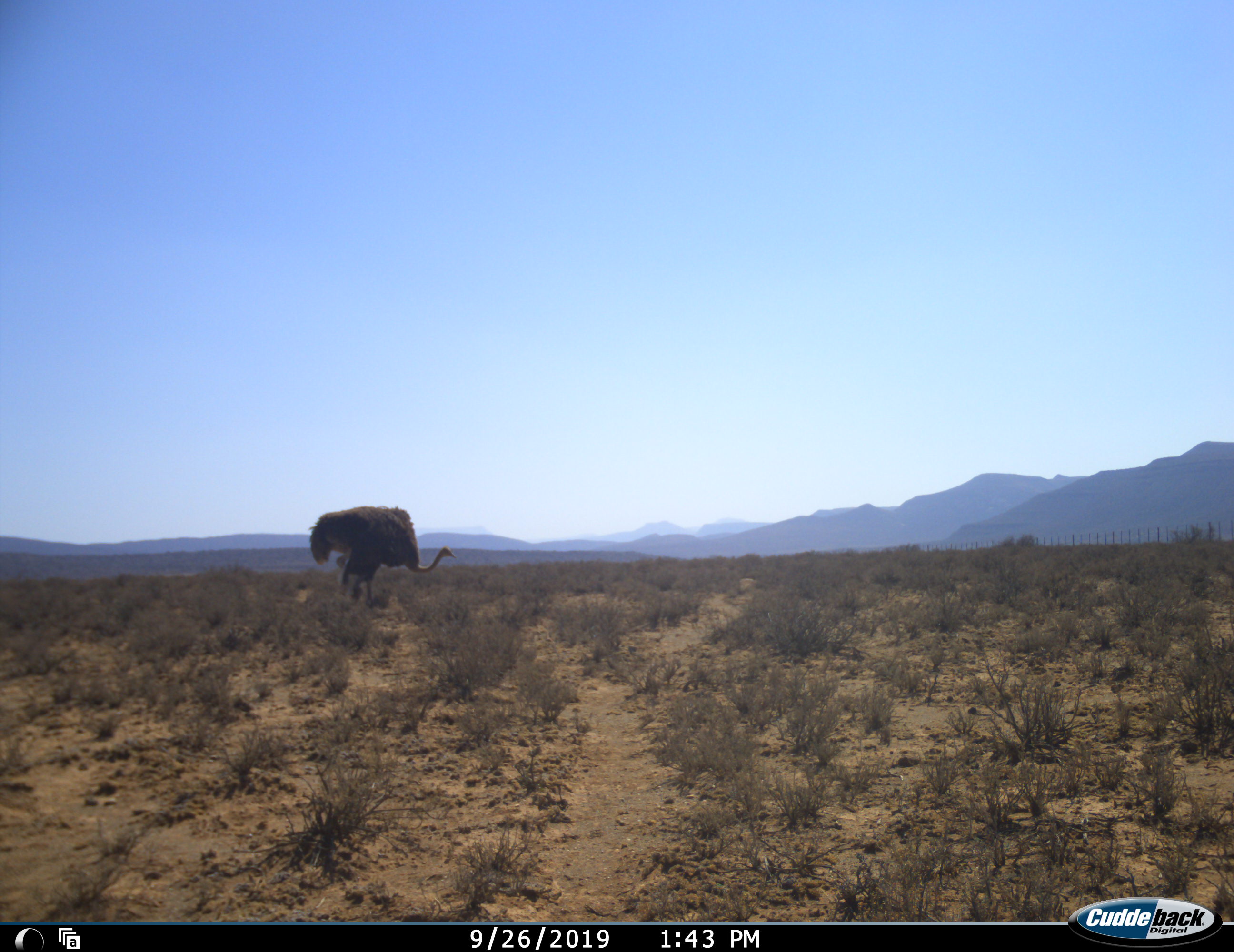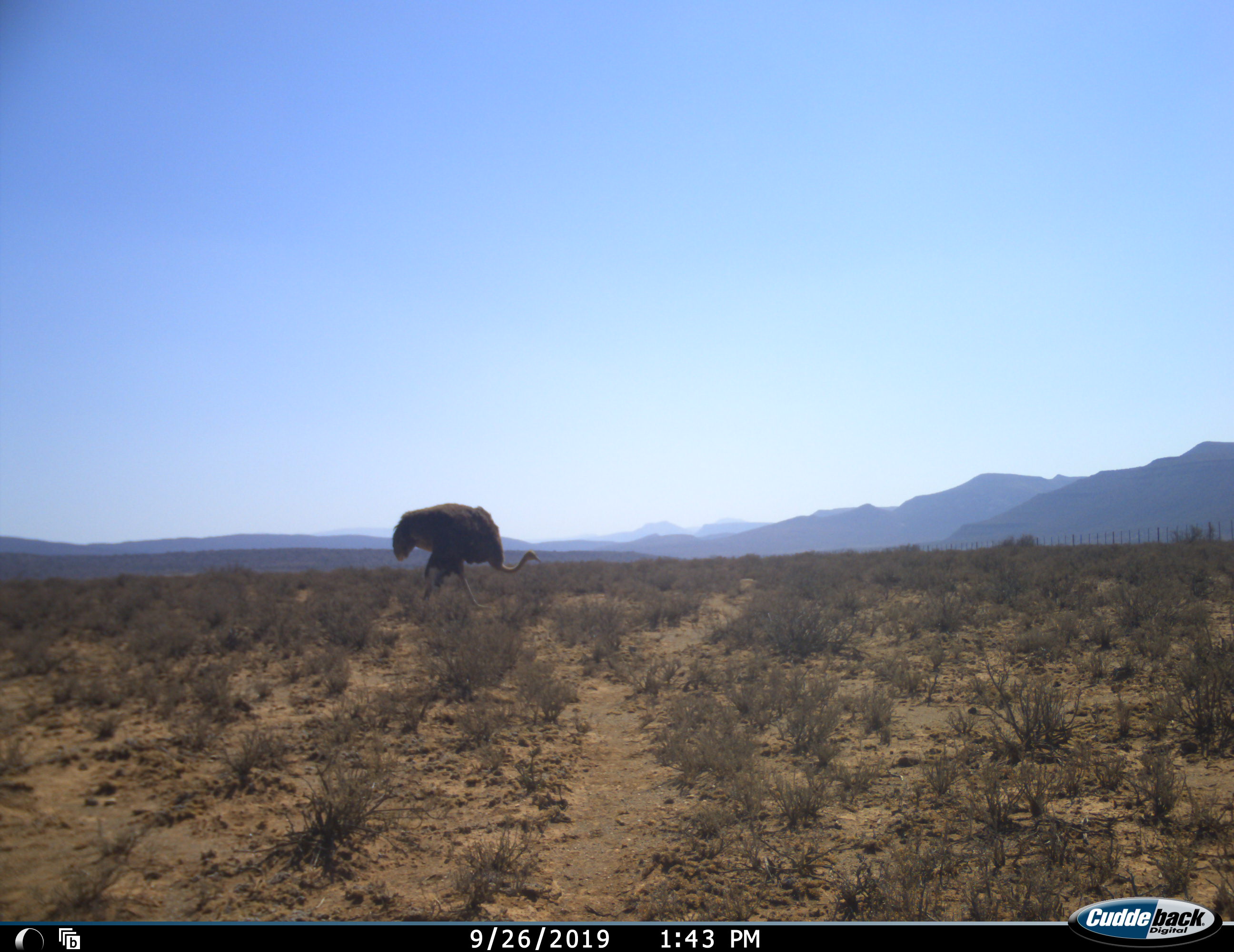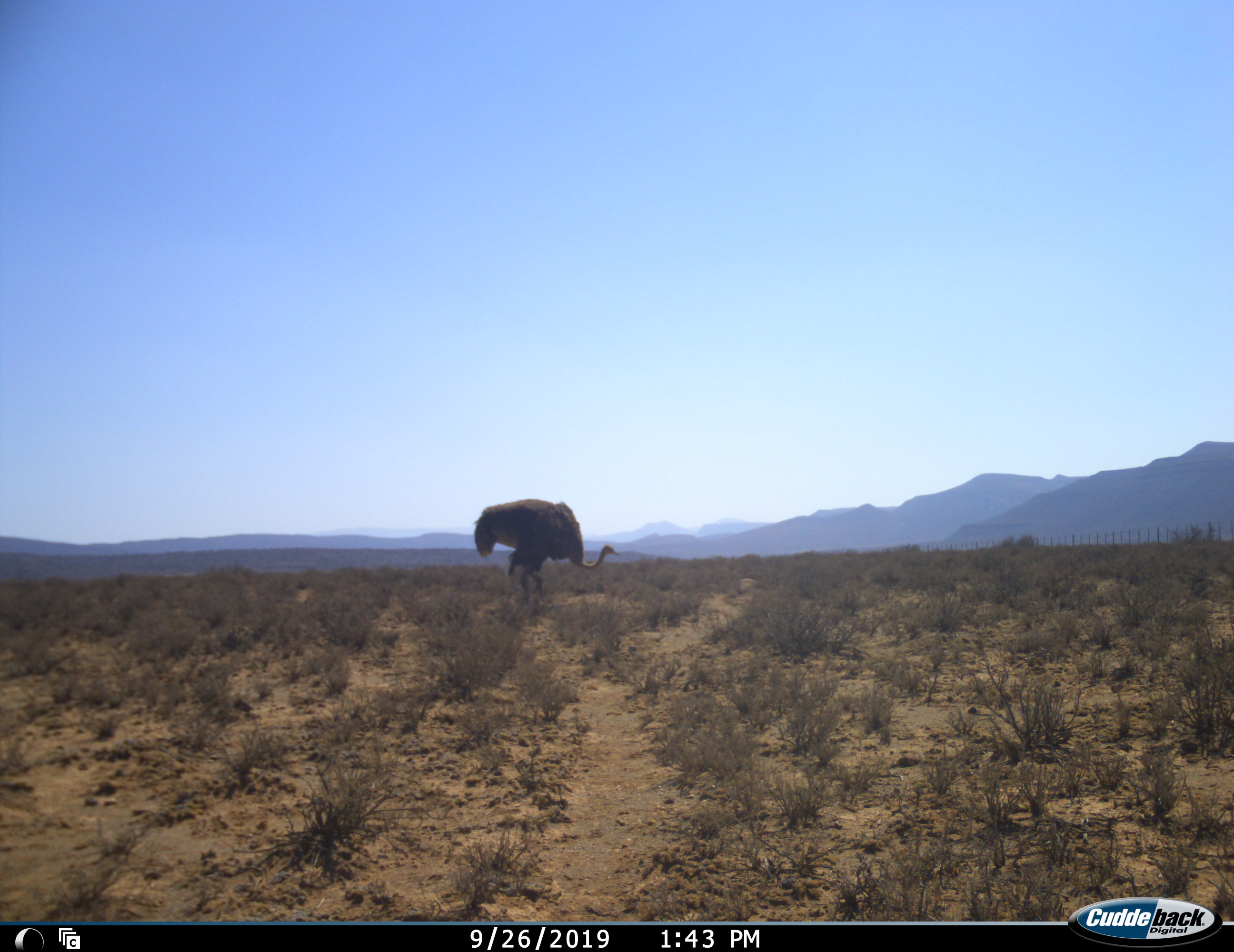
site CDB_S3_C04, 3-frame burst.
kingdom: Animalia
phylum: Chordata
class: Aves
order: Struthioniformes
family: Struthionidae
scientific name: Struthionidae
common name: ostrich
Ostrich (Struthionidae), count 1. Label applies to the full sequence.